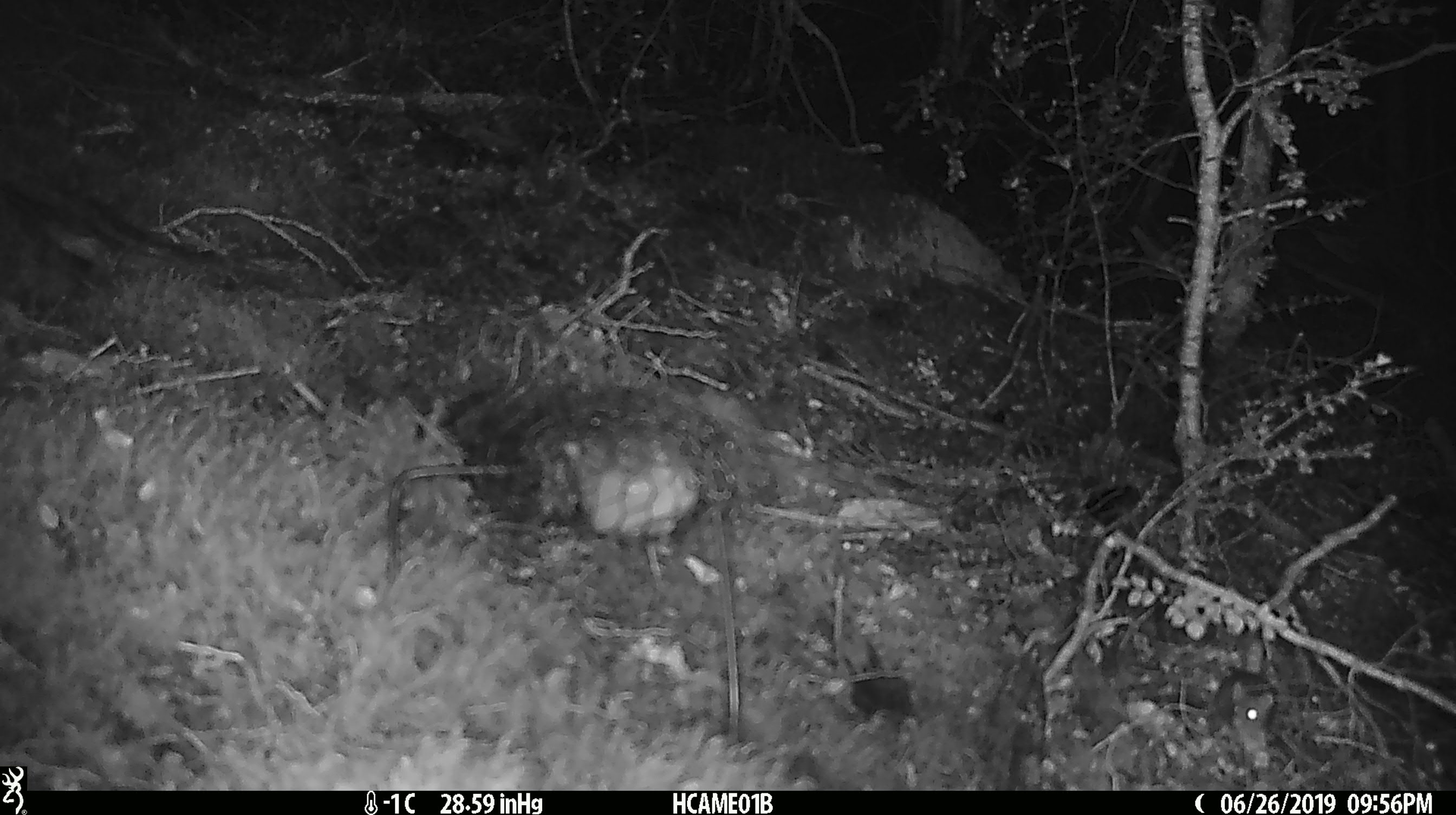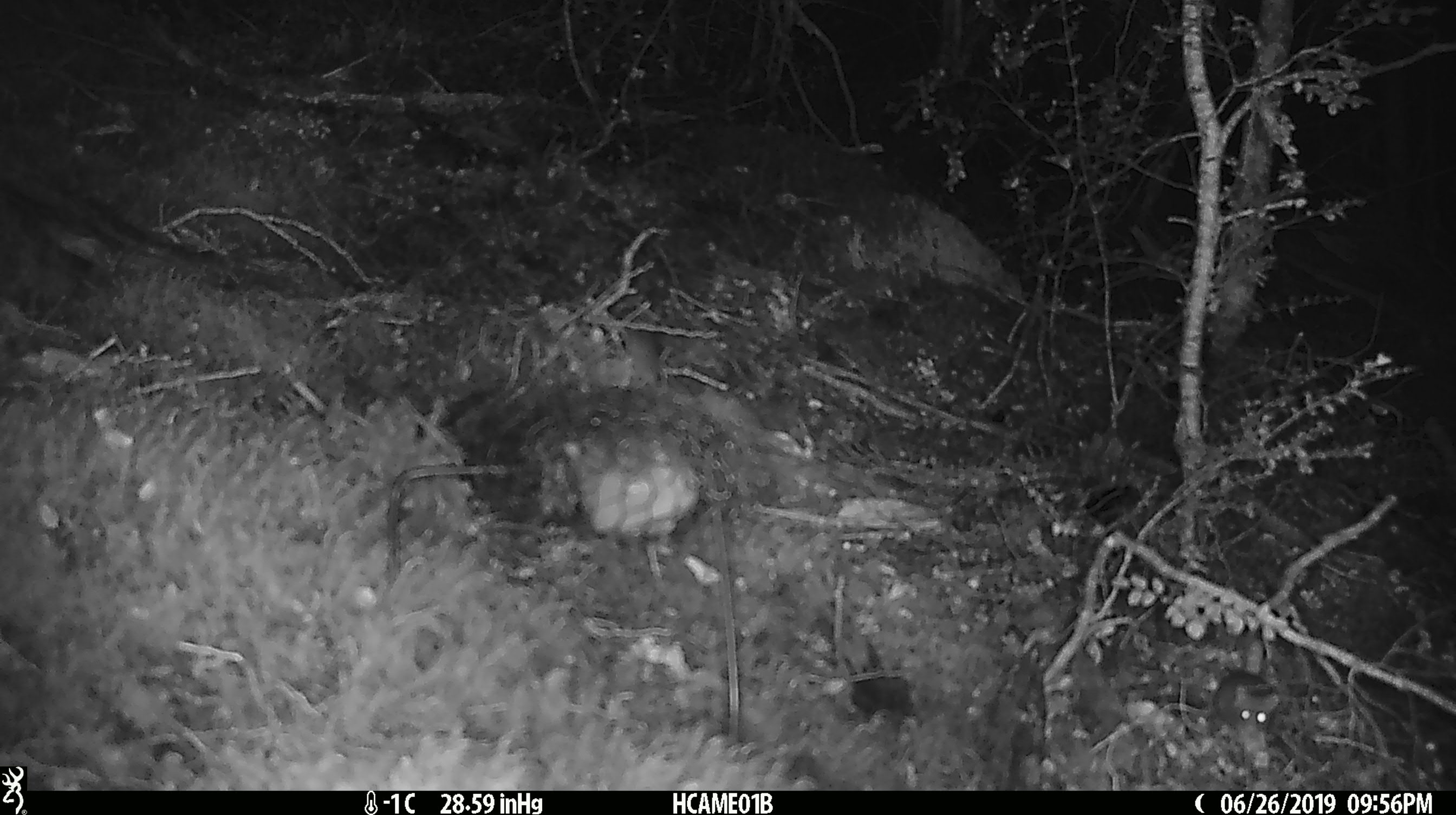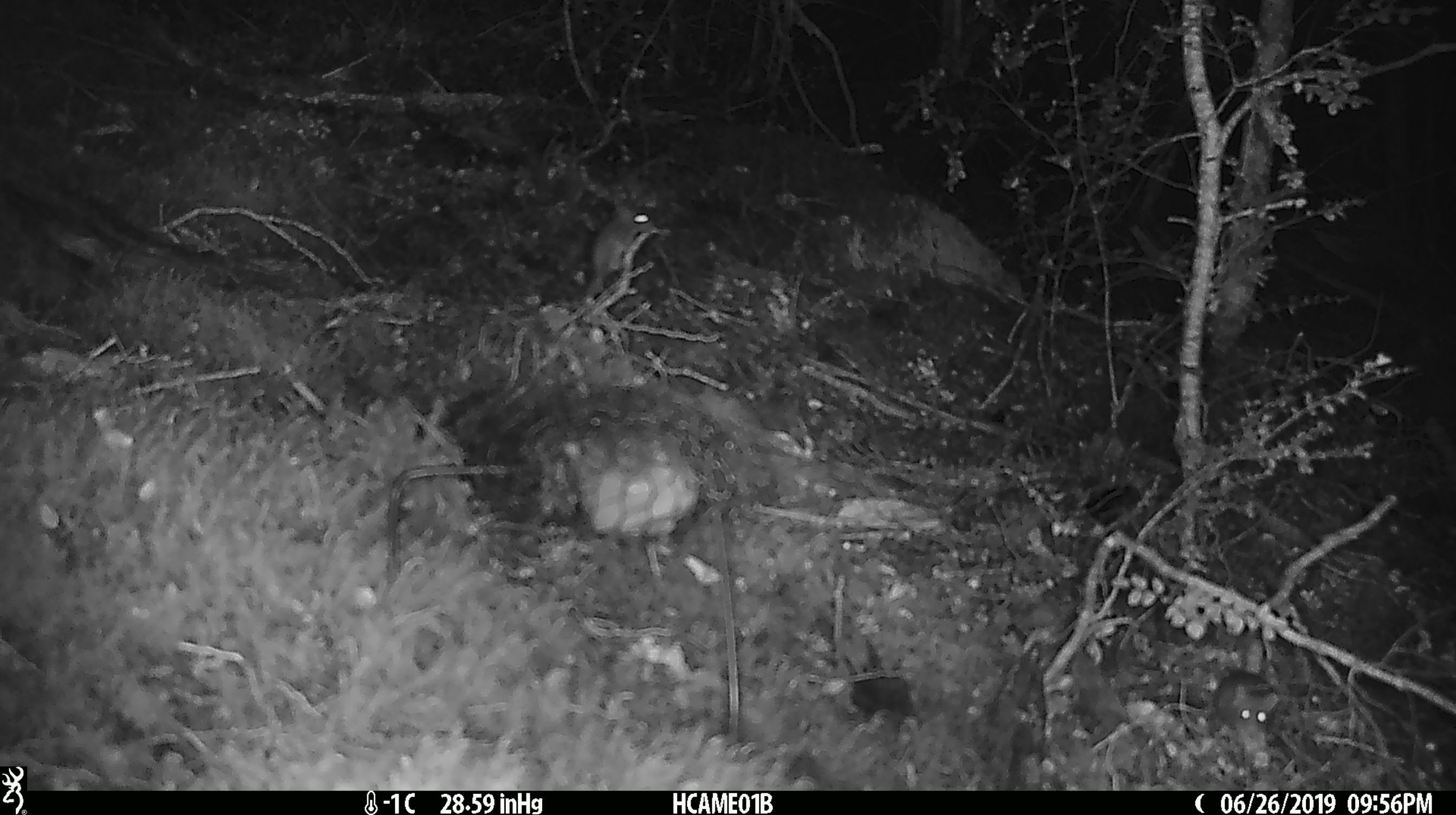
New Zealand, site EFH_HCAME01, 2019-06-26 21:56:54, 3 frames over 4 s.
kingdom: Animalia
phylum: Chordata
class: Mammalia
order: Rodentia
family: Muridae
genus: Mus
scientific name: Mus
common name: mouse